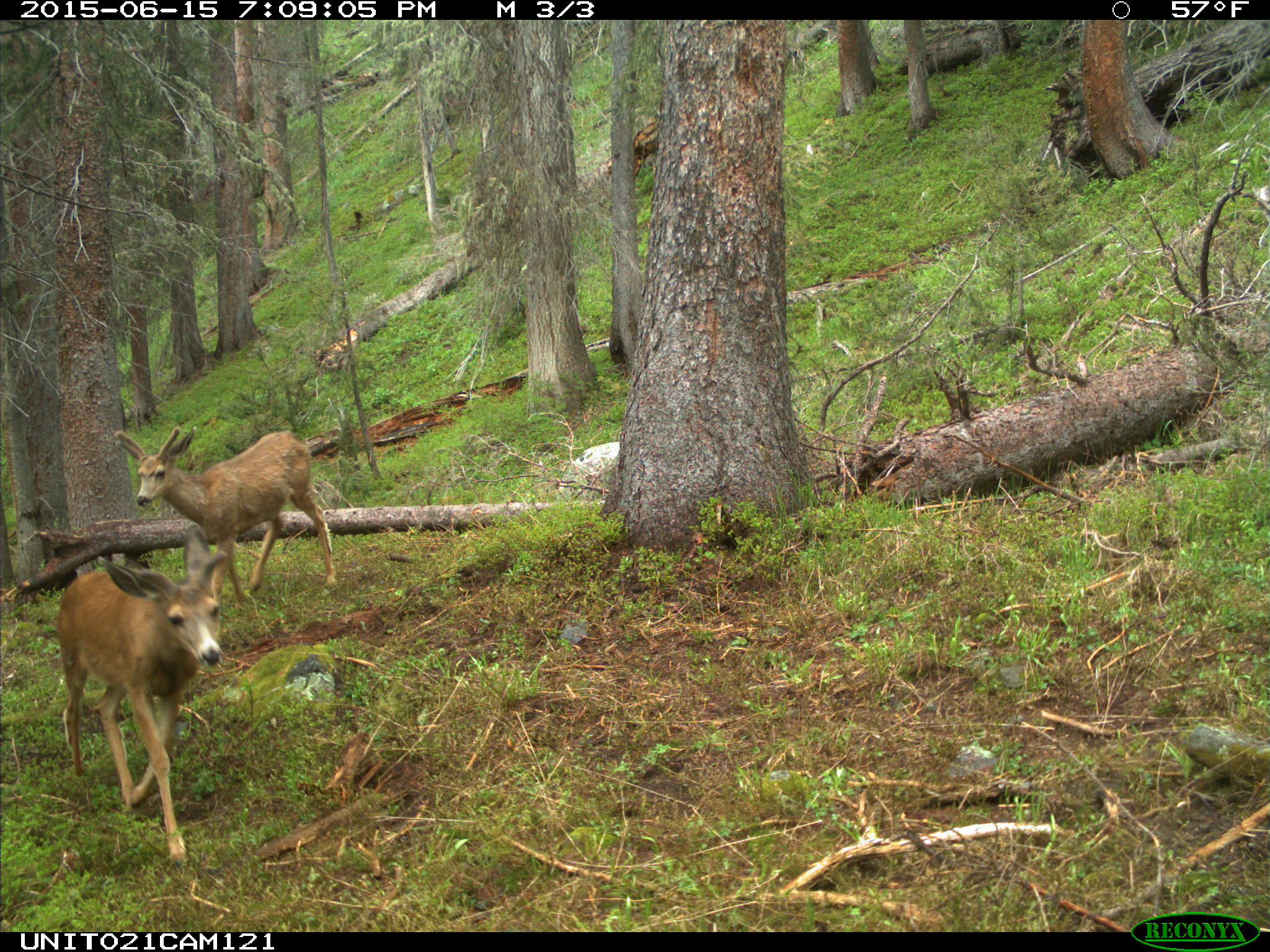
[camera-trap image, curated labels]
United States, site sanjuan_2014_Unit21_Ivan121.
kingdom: Animalia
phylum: Chordata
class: Mammalia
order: Artiodactyla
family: Cervidae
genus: Odocoileus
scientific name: Odocoileus hemionus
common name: mule deer